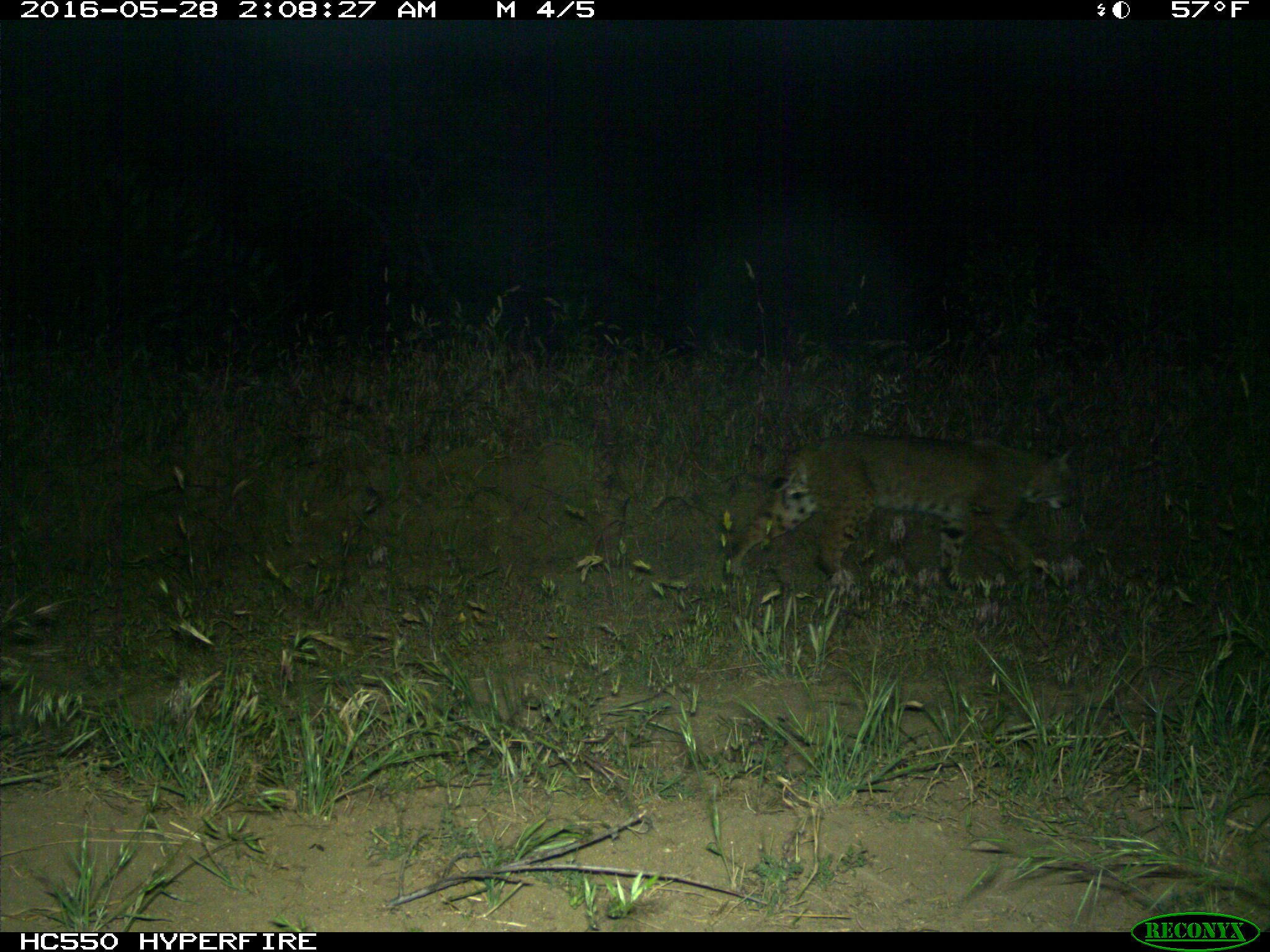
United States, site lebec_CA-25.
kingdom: Animalia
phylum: Chordata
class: Mammalia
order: Carnivora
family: Felidae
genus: Lynx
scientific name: Lynx rufus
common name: bobcat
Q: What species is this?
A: Lynx rufus (bobcat).